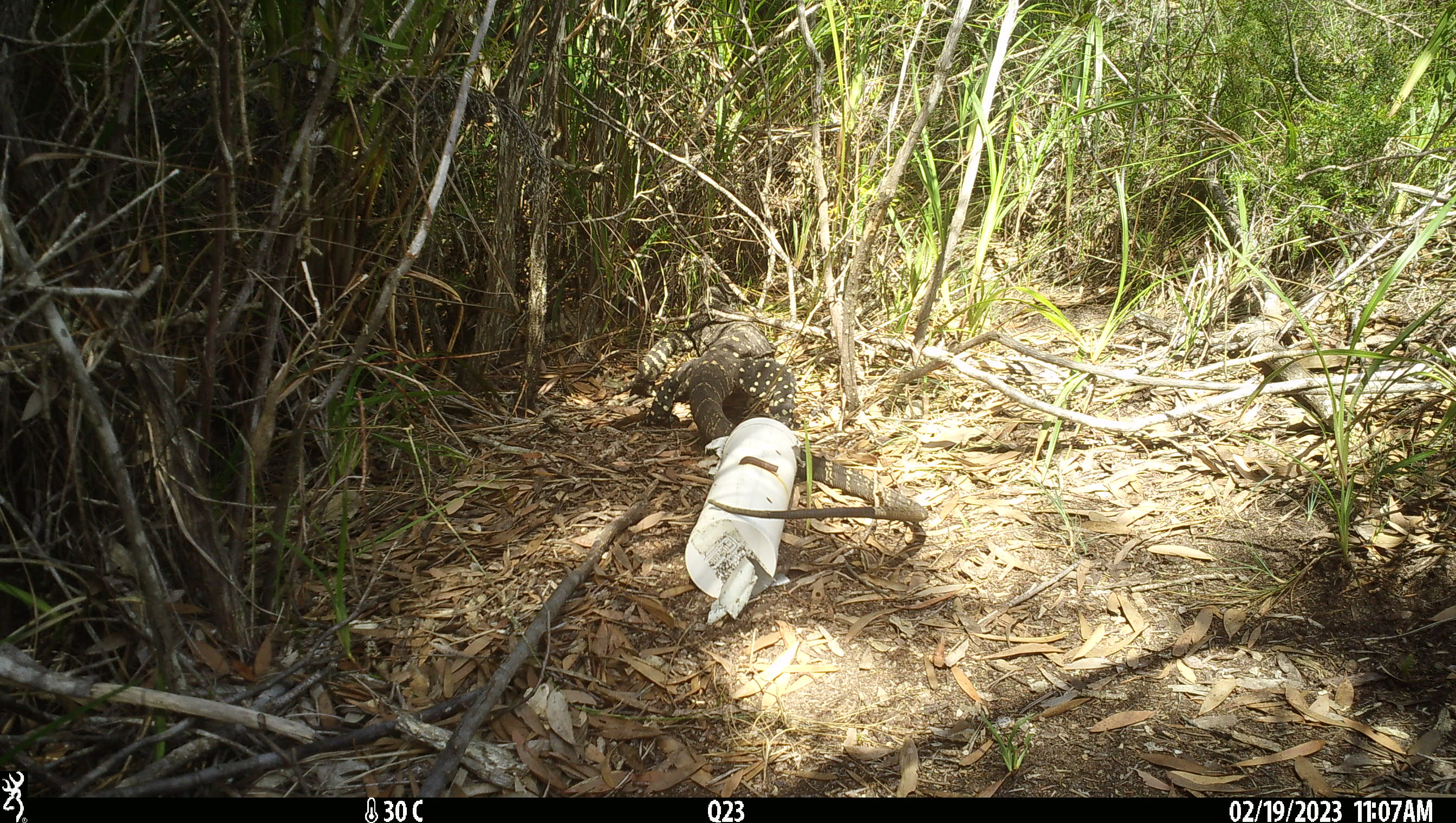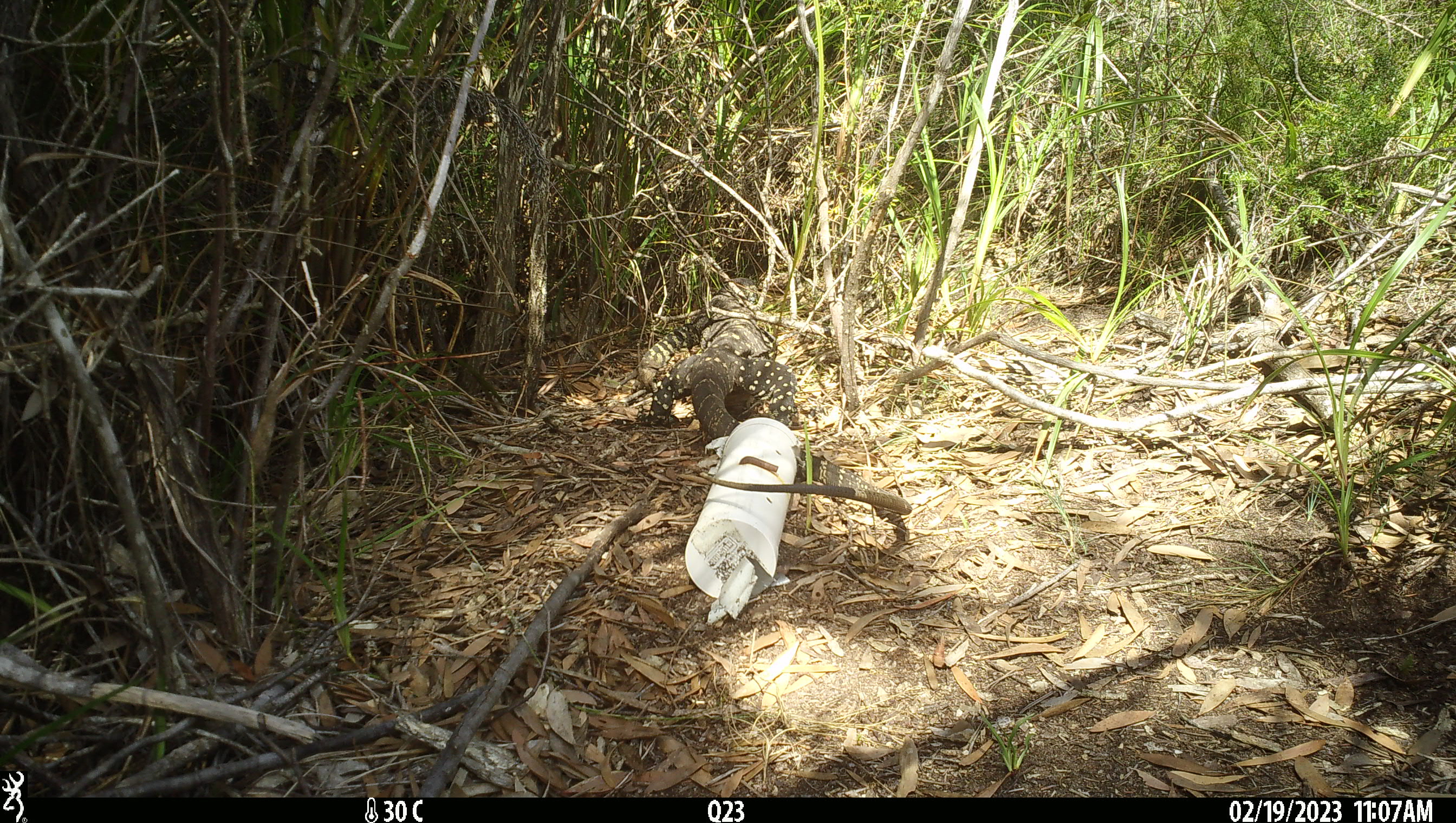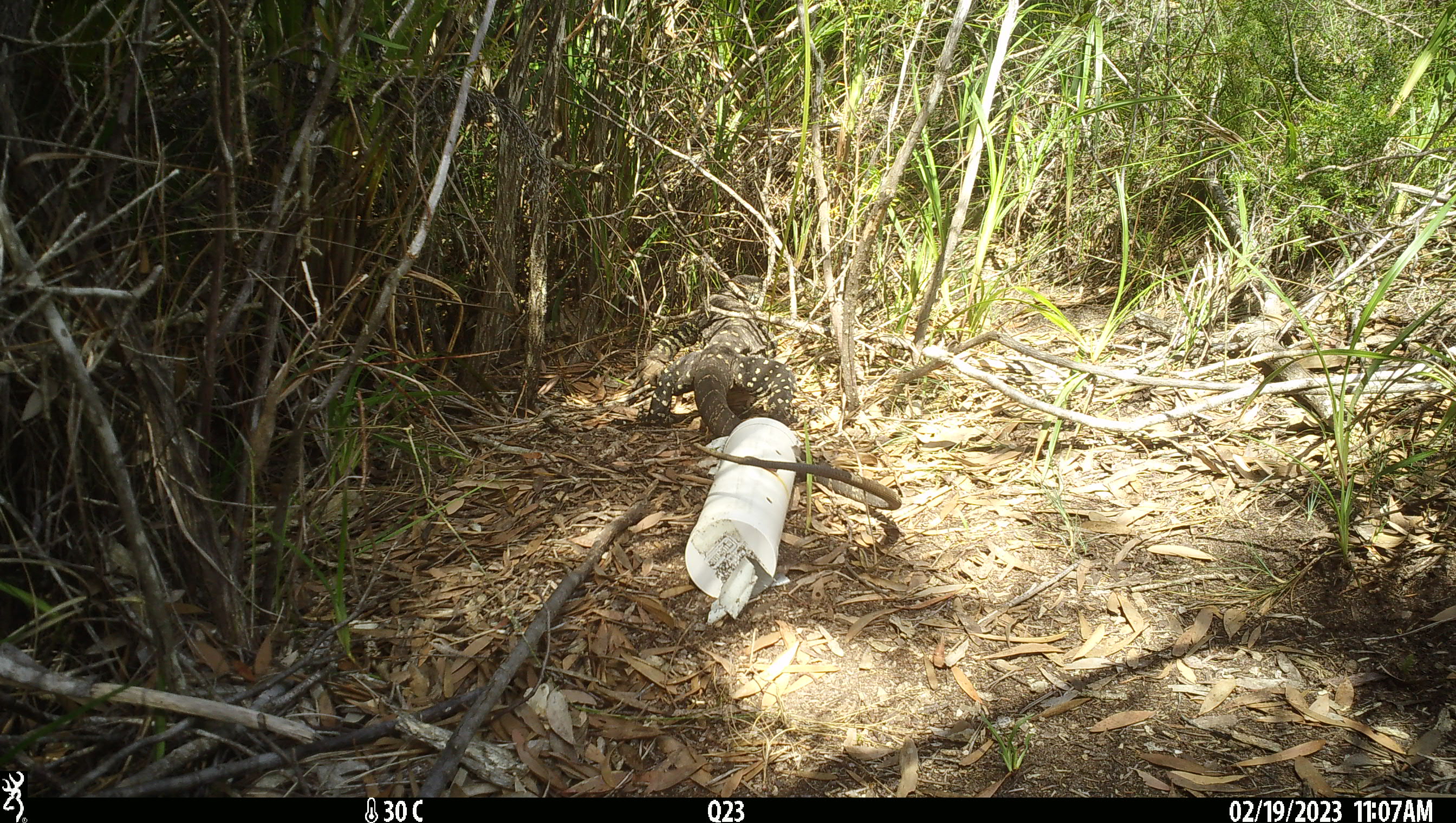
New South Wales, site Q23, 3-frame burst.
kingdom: Animalia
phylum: Chordata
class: Reptilia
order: Squamata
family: Varanidae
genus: Varanus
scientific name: Varanus varius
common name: lace monitor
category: goanna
Goanna (lace monitor) (Varanus varius).